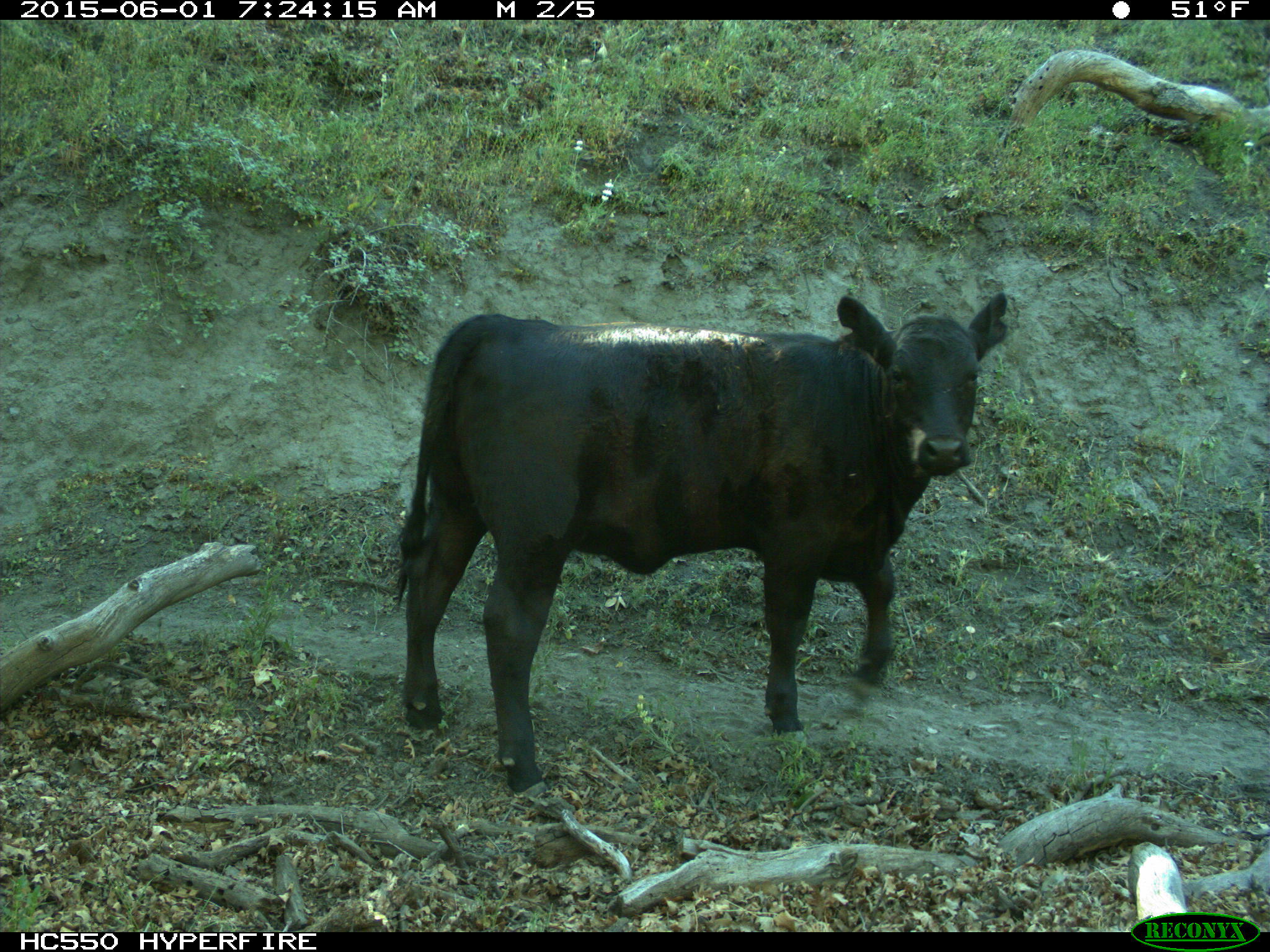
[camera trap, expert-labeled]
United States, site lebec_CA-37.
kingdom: Animalia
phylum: Chordata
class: Mammalia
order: Artiodactyla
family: Bovidae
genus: Bos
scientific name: Bos taurus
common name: domestic cow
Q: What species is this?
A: Bos taurus (domestic cow).